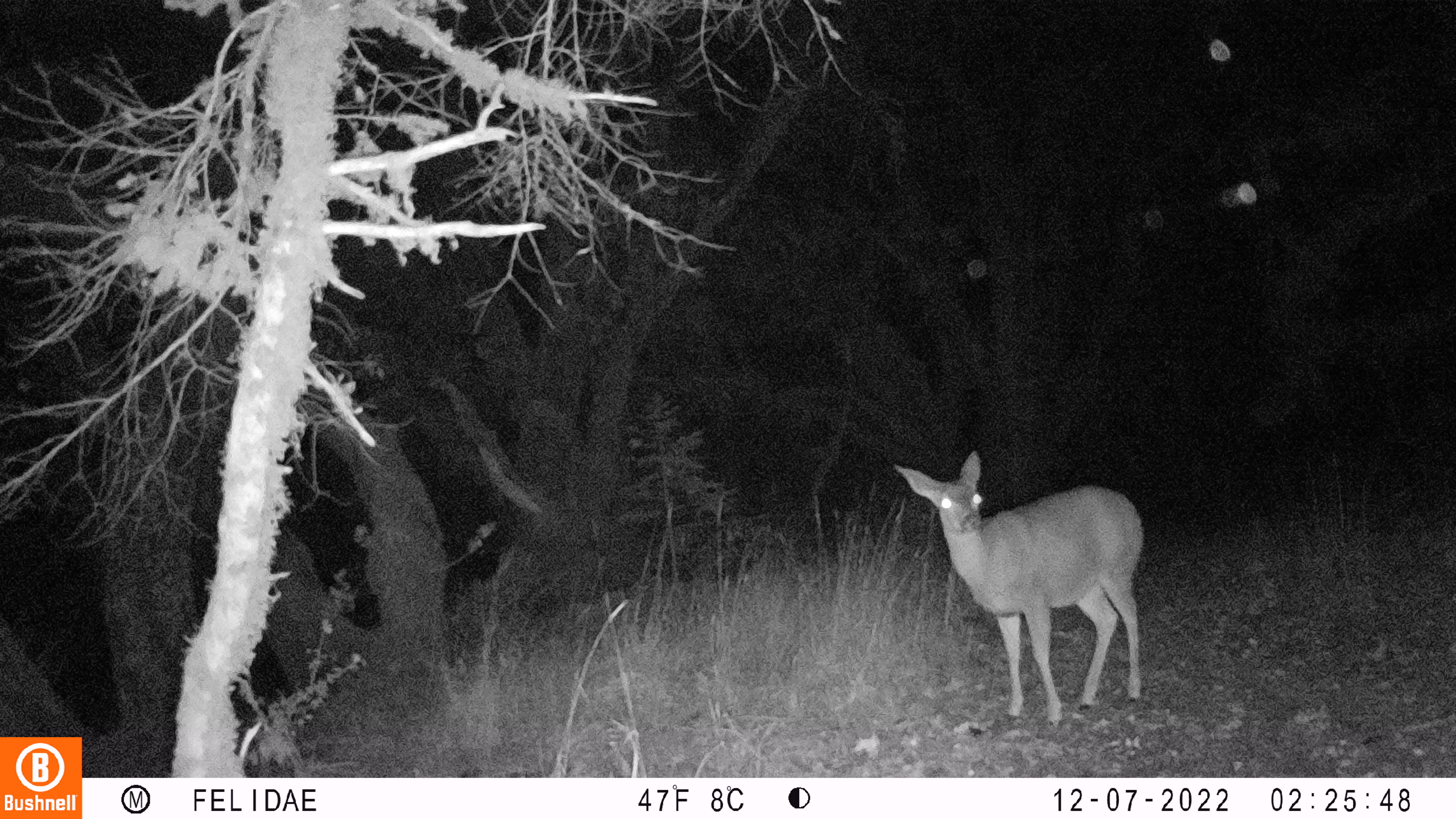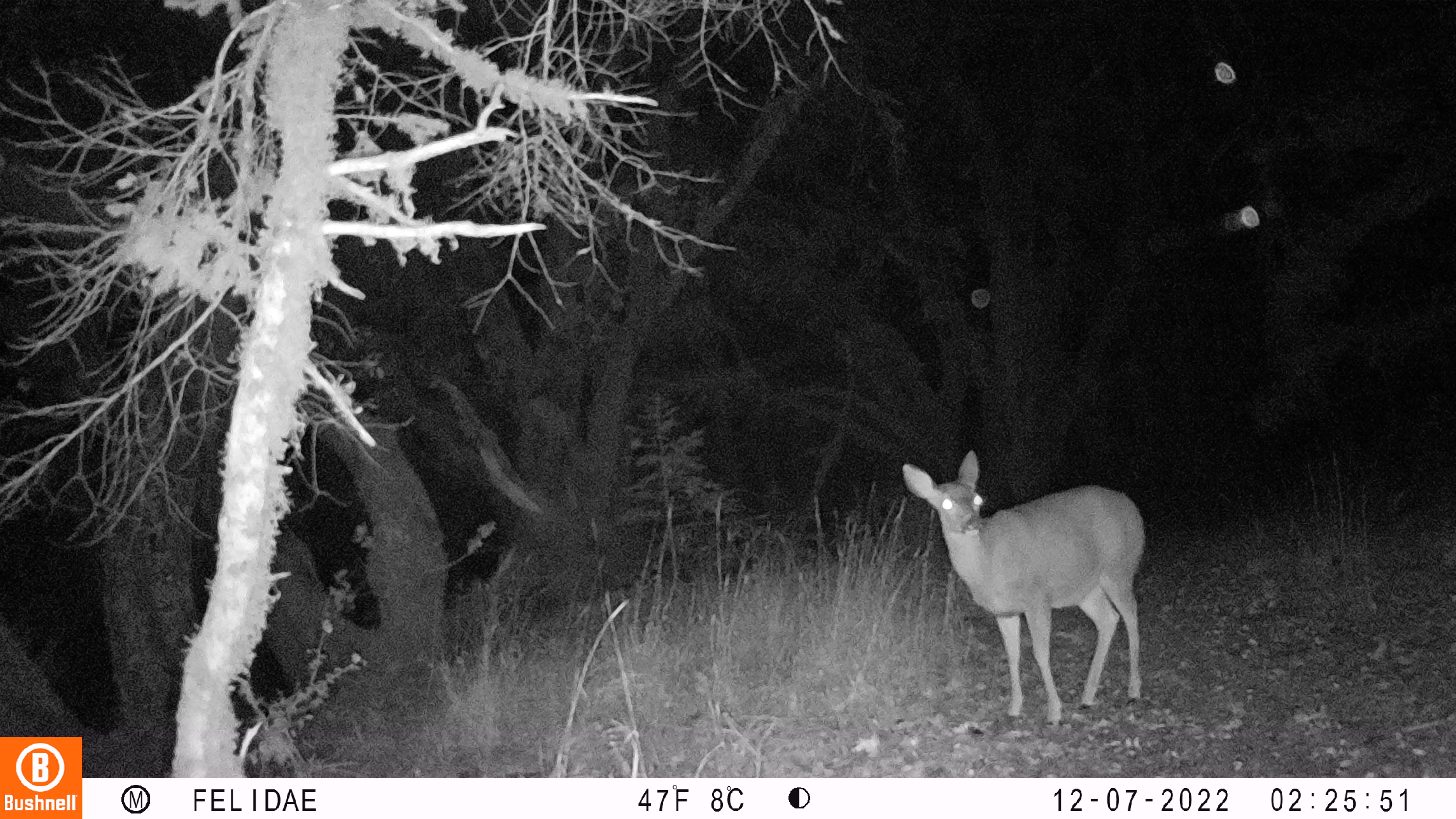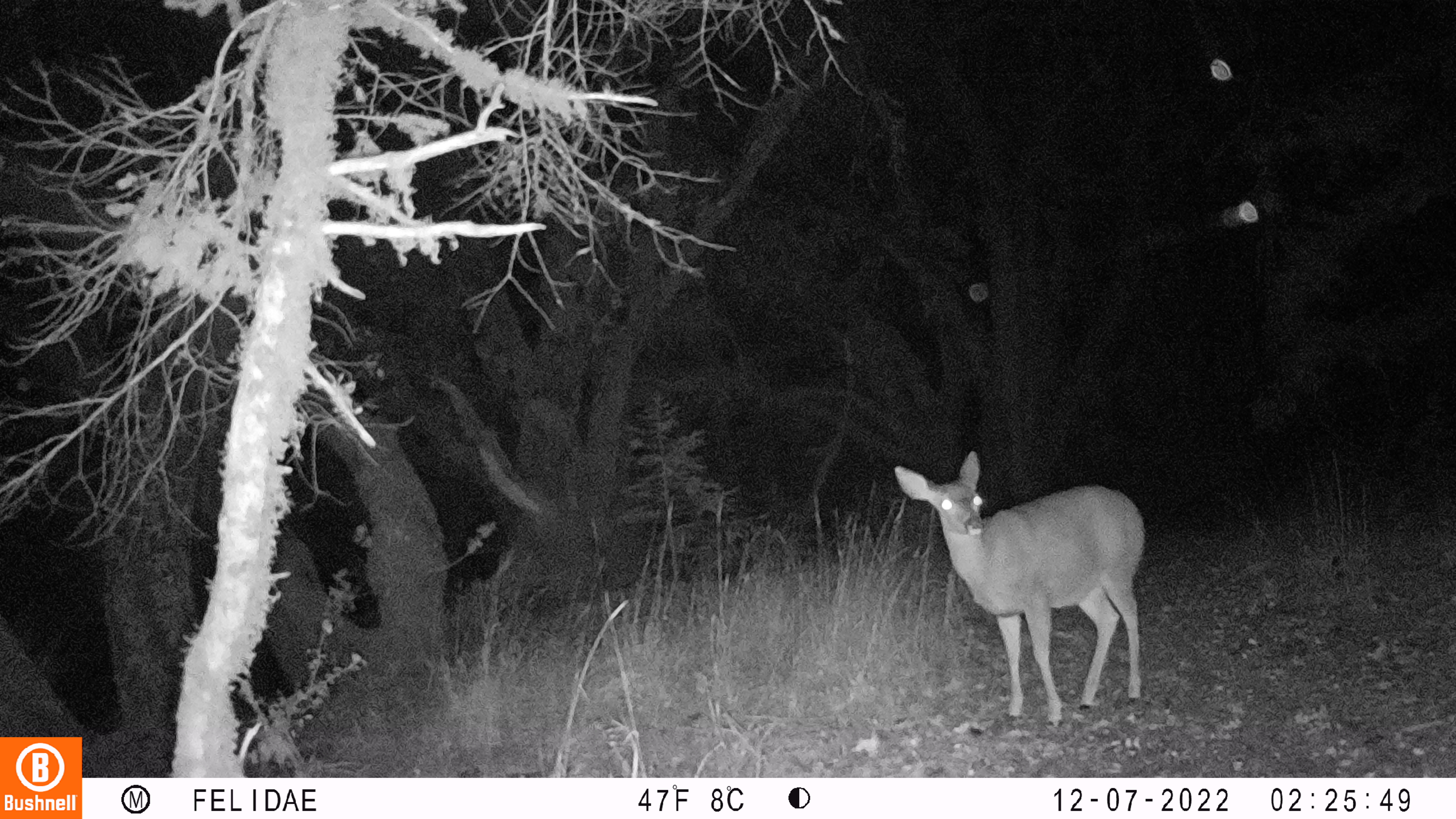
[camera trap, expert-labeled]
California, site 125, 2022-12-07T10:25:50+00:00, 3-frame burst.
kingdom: Animalia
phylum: Chordata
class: Mammalia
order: Artiodactyla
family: Cervidae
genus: Odocoileus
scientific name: Odocoileus hemionus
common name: mule deer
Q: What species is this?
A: Mule deer (Odocoileus hemionus).